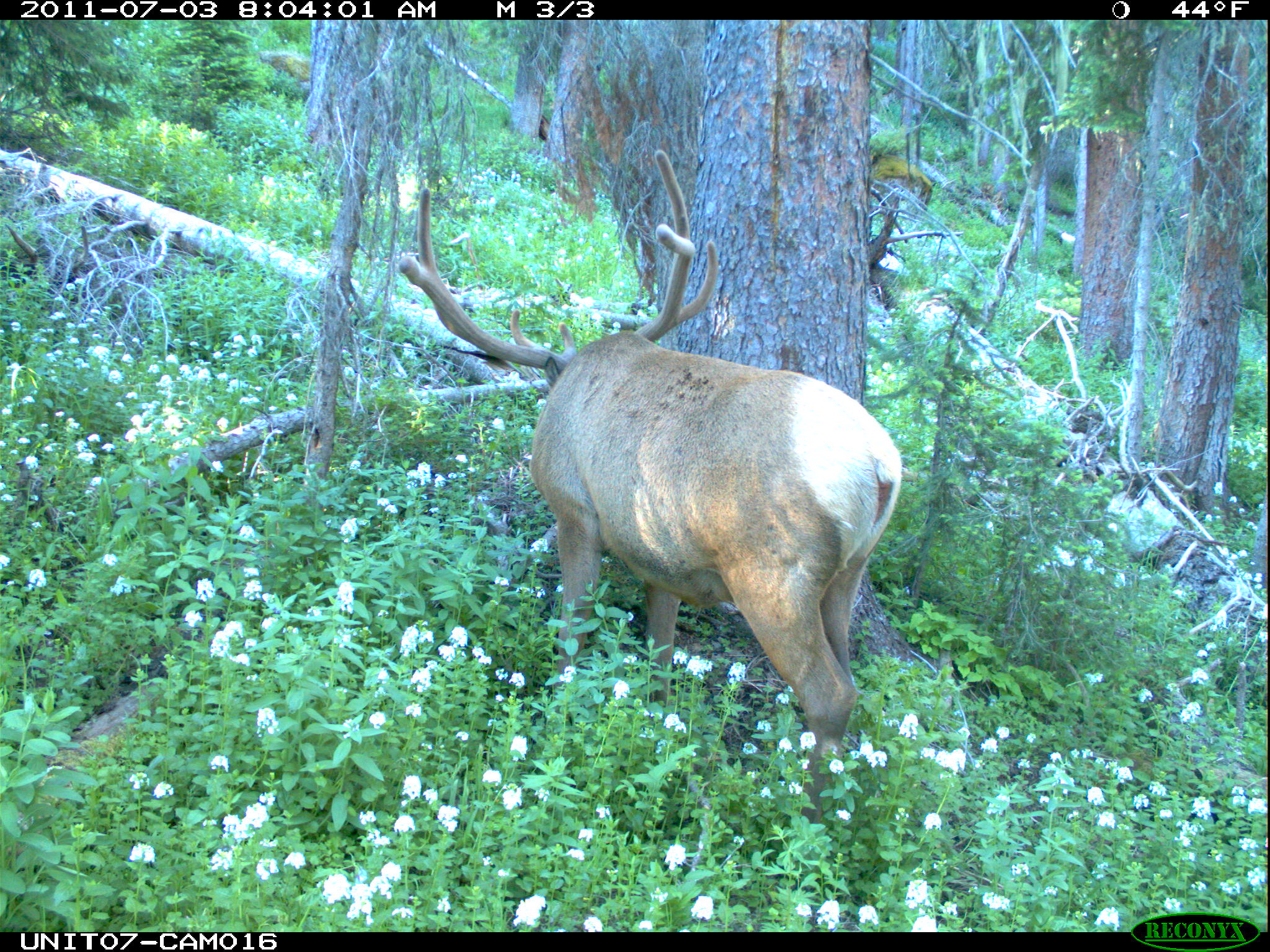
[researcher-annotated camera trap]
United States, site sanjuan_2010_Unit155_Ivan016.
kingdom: Animalia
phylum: Chordata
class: Mammalia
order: Artiodactyla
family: Cervidae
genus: Cervus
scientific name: Cervus elaphus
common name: red deer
Cervus elaphus (red deer).